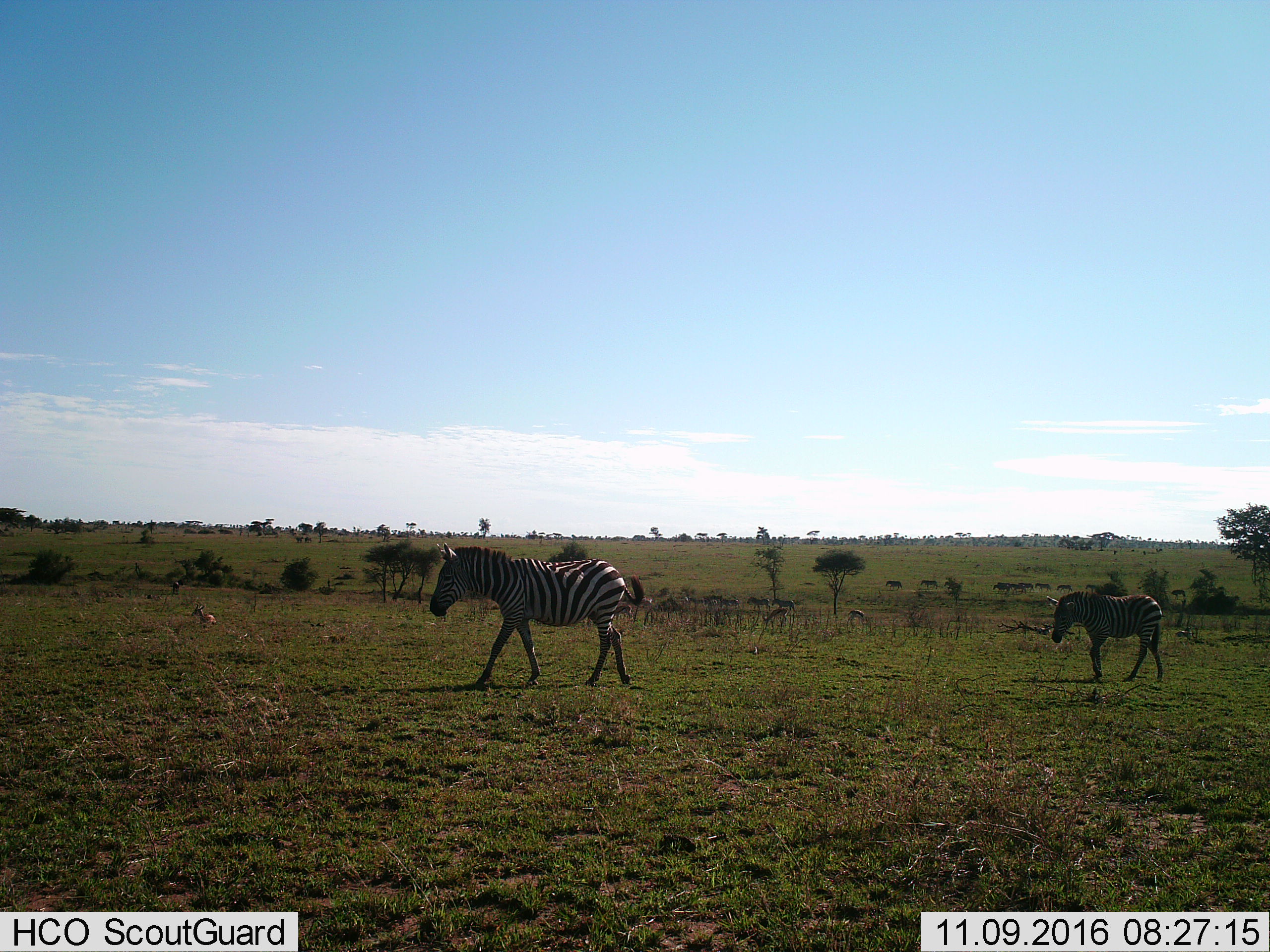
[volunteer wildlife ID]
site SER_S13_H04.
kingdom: Animalia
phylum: Chordata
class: Mammalia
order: Perissodactyla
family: Equidae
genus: Equus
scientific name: Equus quagga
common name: plains zebra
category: zebraplains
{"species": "zebraplains (plains zebra) (Equus quagga)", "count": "2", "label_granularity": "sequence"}